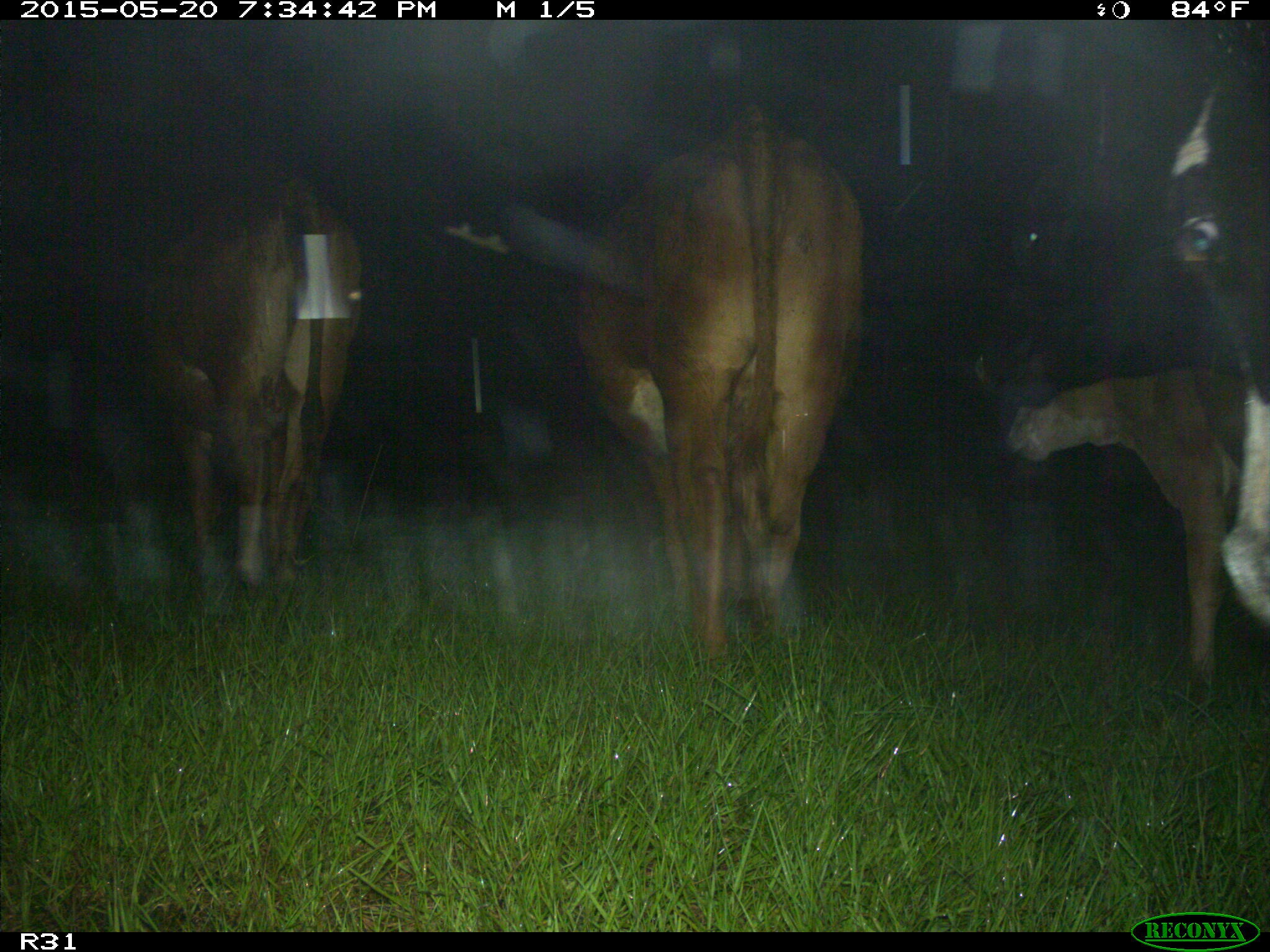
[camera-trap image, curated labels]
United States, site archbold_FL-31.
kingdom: Animalia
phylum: Chordata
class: Mammalia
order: Artiodactyla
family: Bovidae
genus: Bos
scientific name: Bos taurus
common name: domestic cow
Bos taurus (domestic cow).